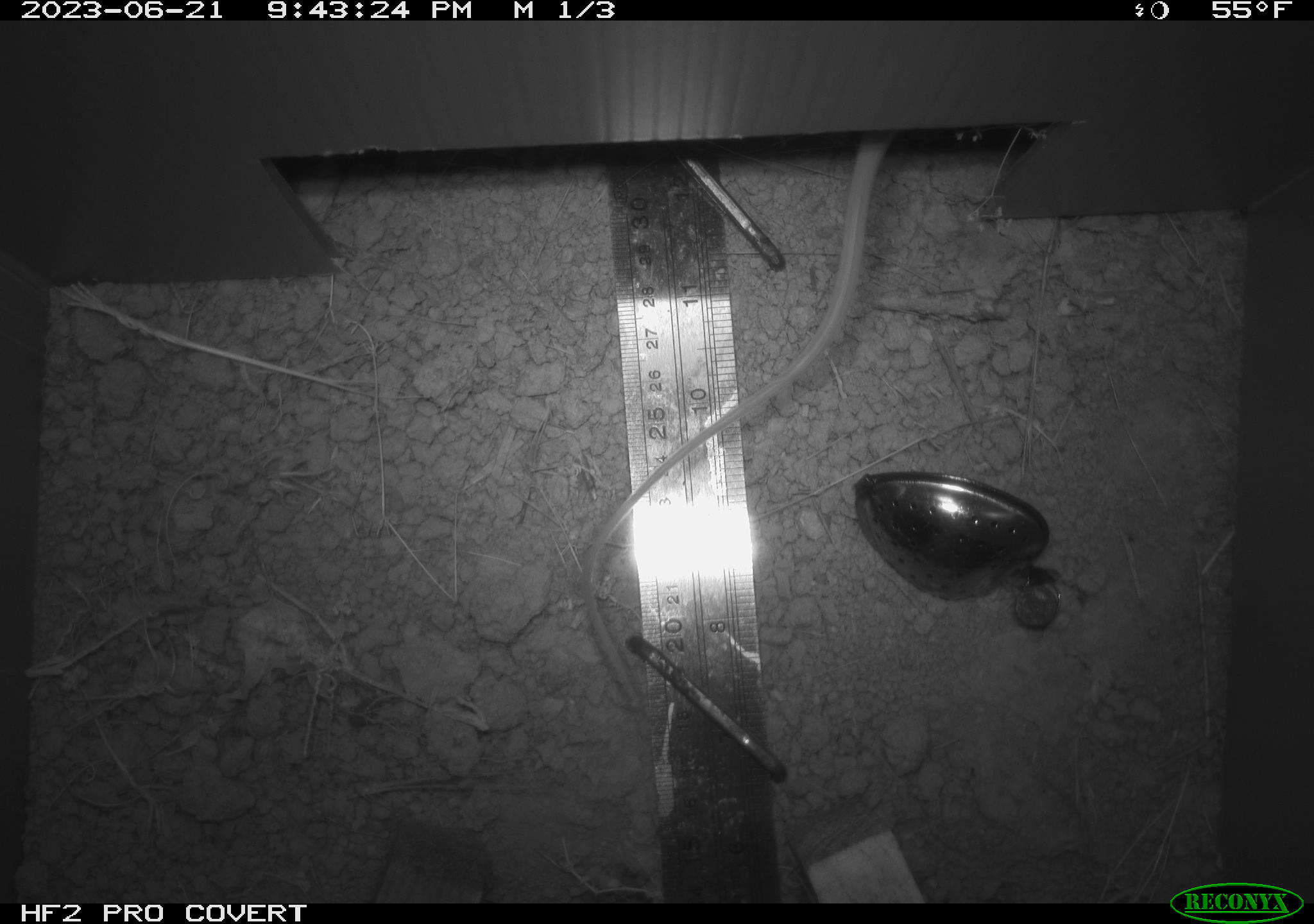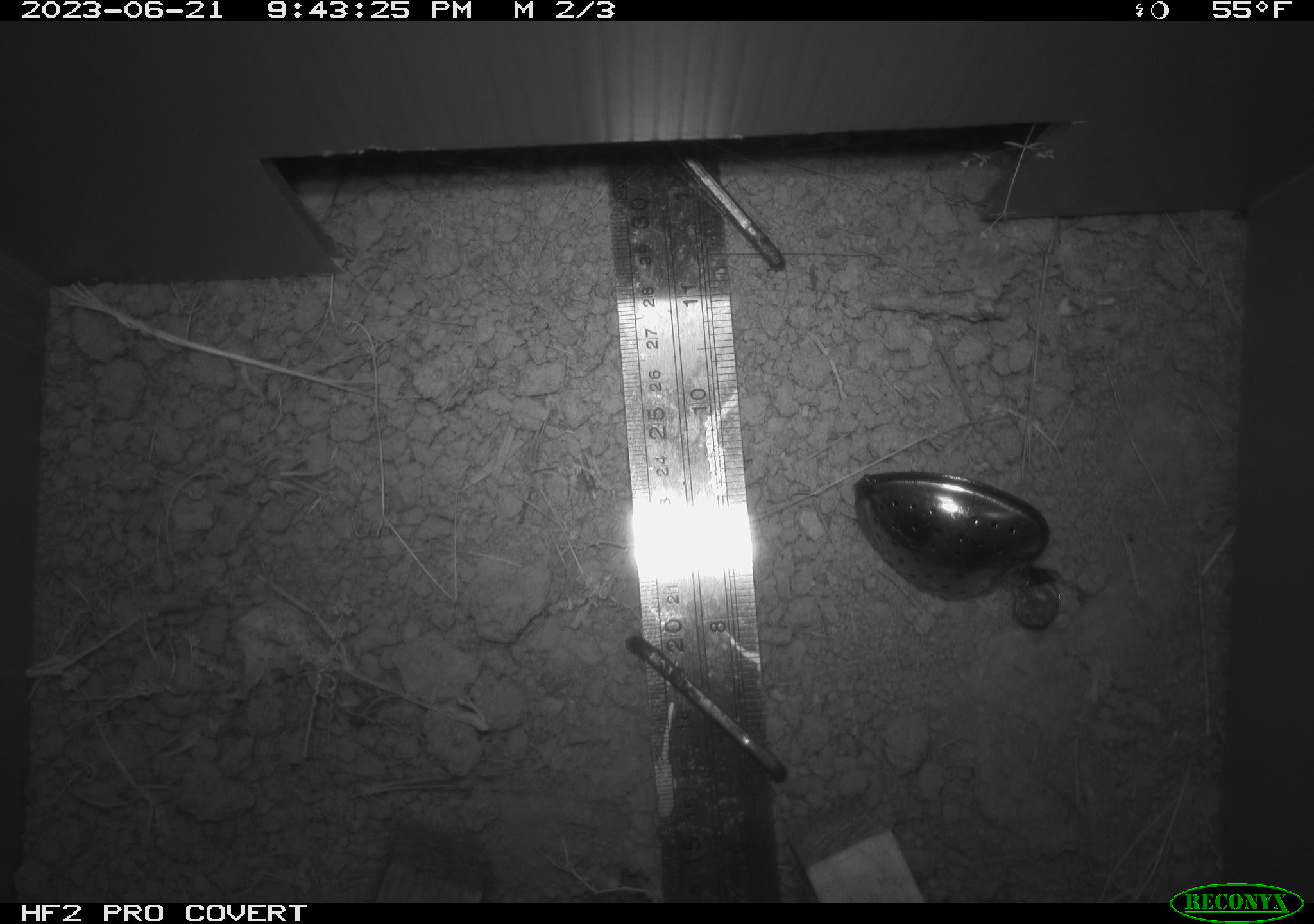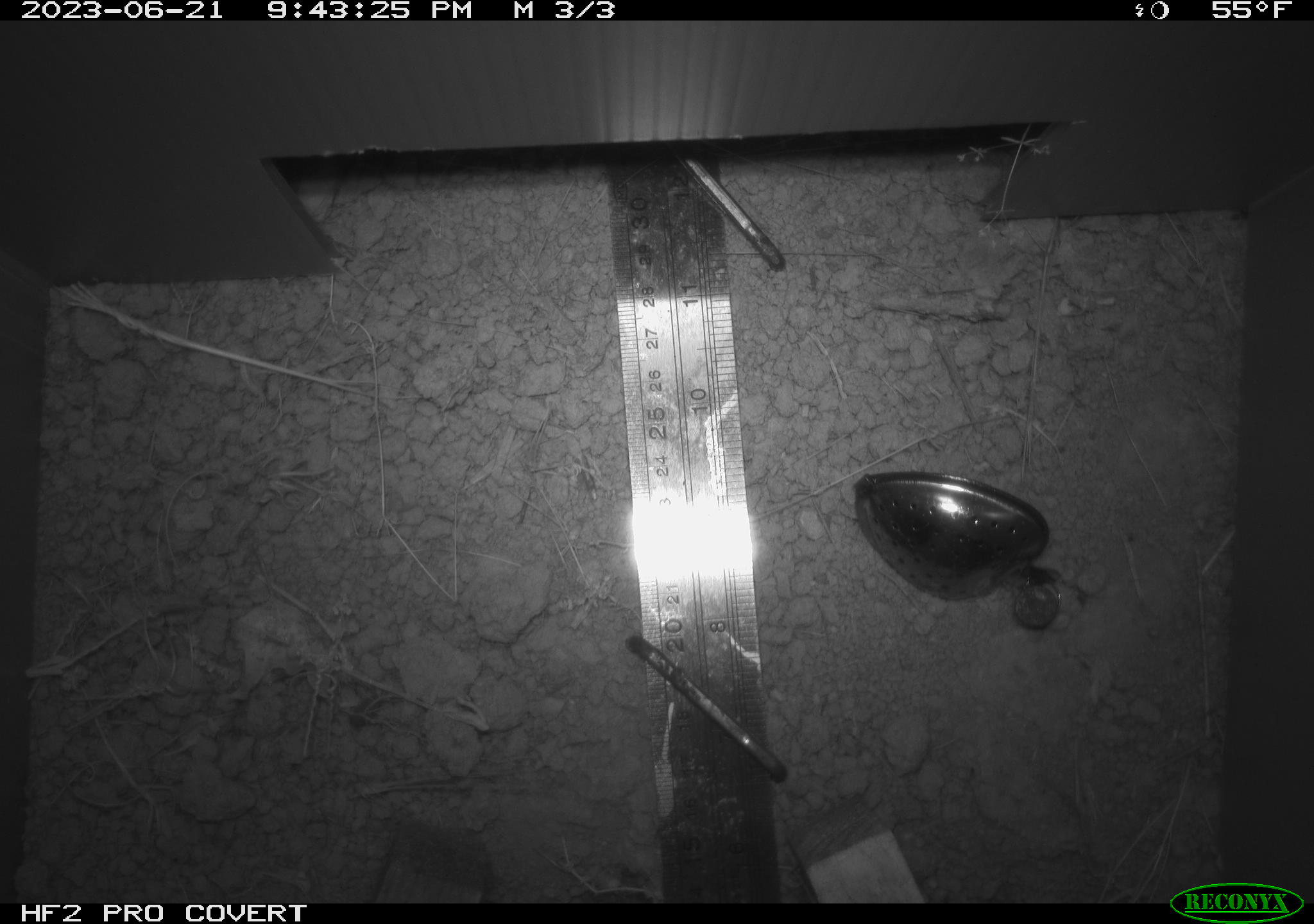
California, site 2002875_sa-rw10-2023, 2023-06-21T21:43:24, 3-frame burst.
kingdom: Animalia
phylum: Chordata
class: Mammalia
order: Rodentia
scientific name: Rodentia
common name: rodent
Rodent (Rodentia).